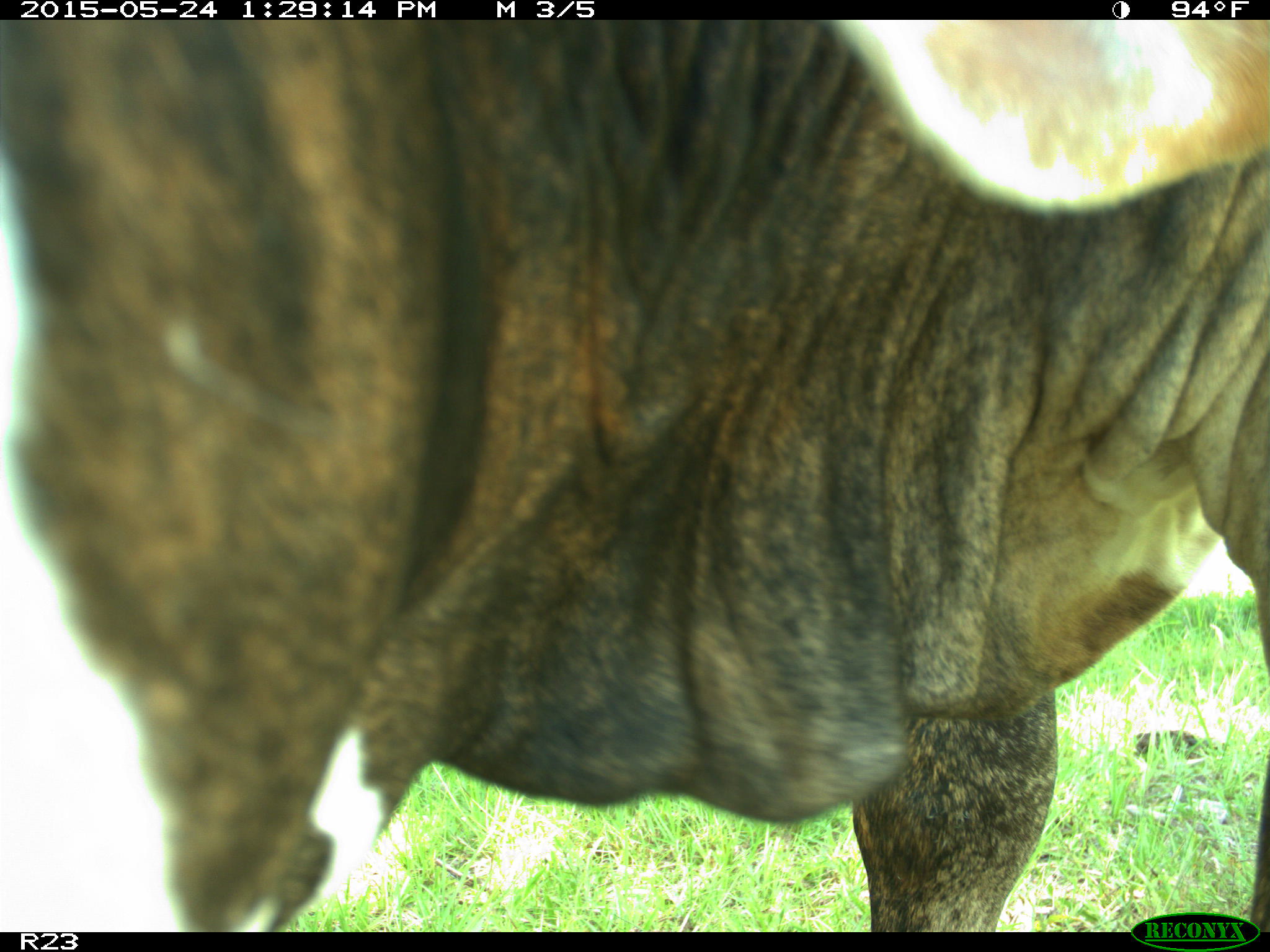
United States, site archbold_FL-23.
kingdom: Animalia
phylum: Chordata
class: Mammalia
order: Artiodactyla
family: Bovidae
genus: Bos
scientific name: Bos taurus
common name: domestic cow